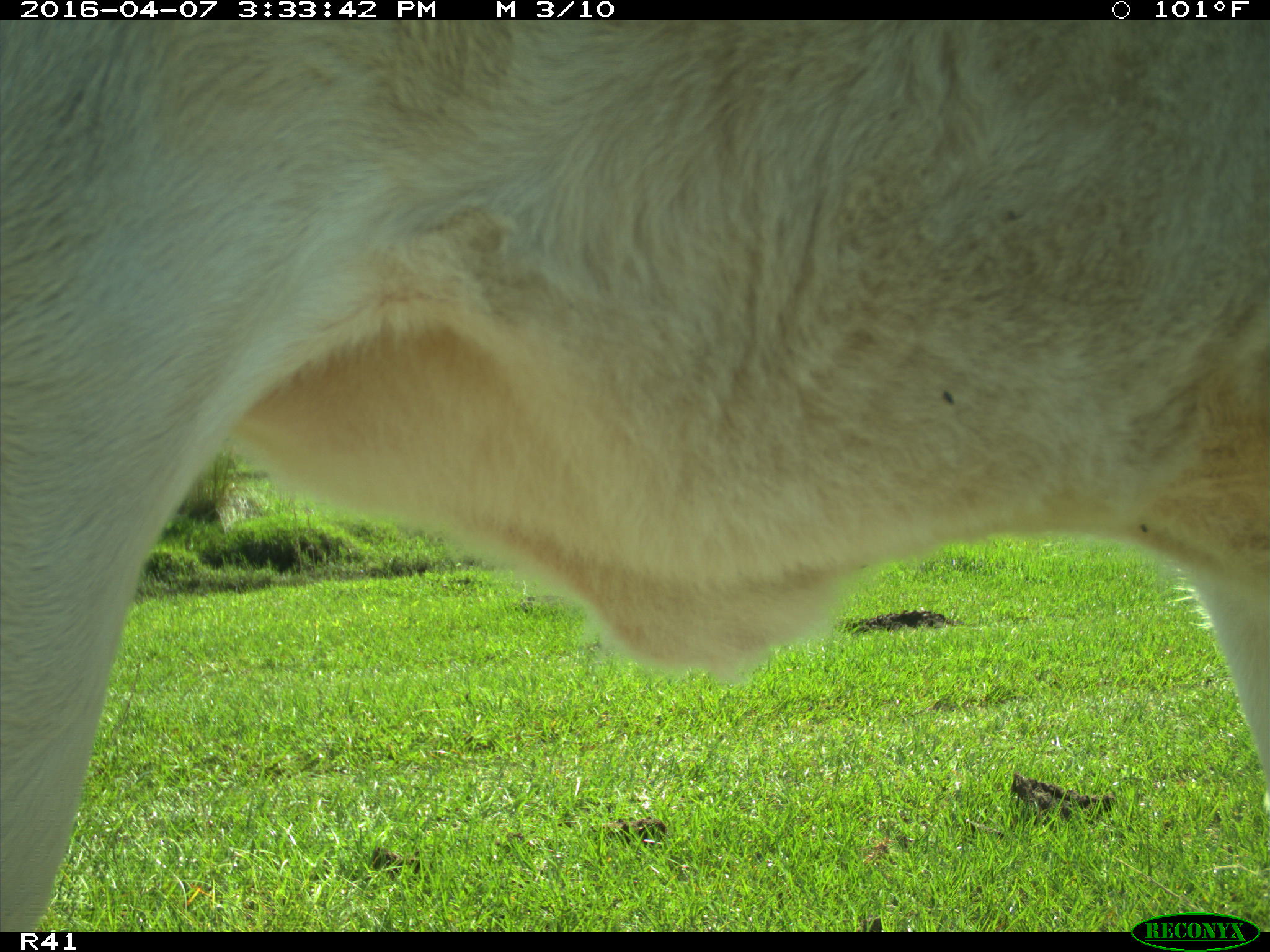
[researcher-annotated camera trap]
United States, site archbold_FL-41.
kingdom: Animalia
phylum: Chordata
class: Mammalia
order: Artiodactyla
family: Bovidae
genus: Bos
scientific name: Bos taurus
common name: domestic cow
Bos taurus (domestic cow).